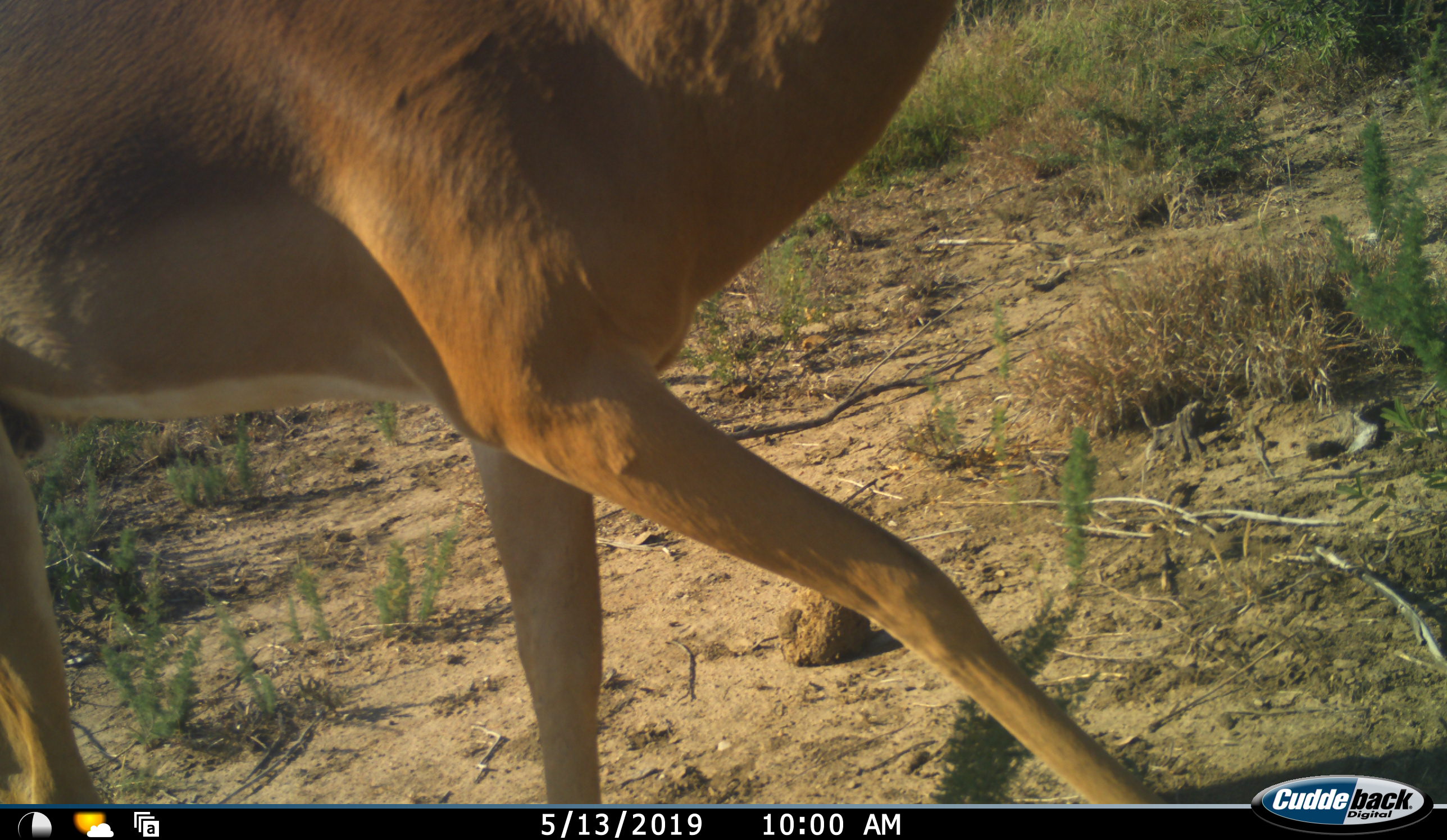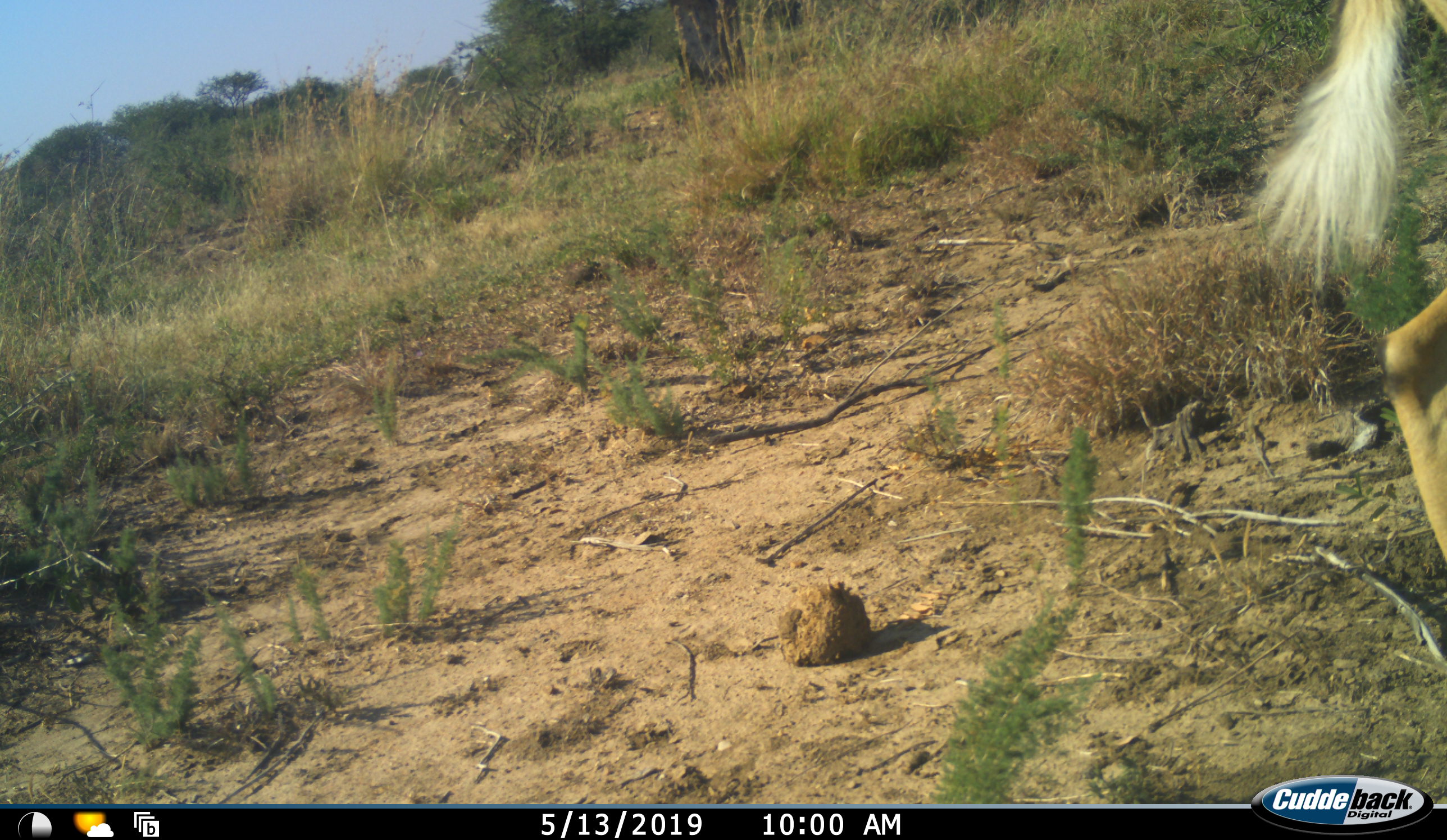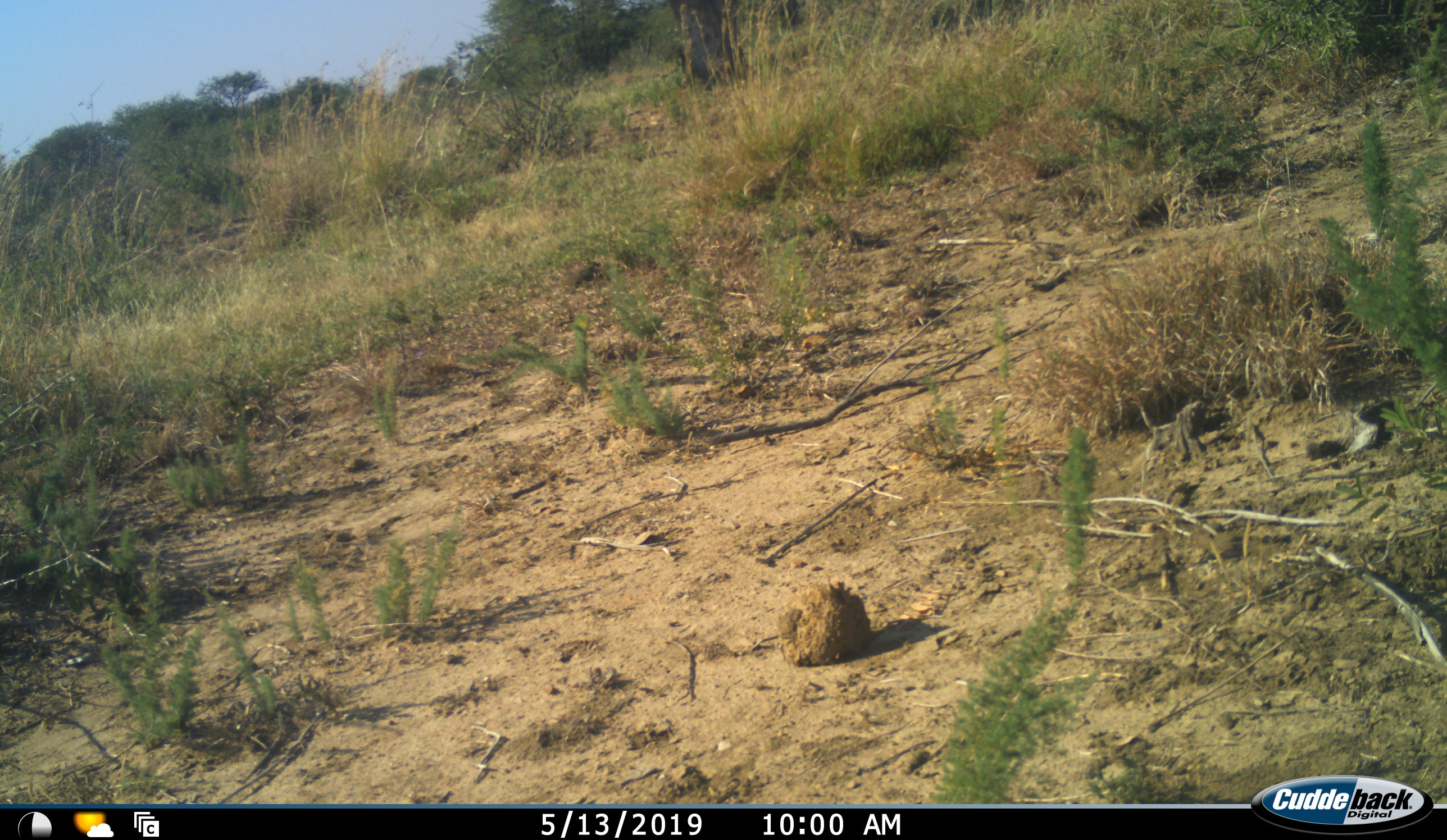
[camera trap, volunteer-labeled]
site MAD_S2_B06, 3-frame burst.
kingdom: Animalia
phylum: Chordata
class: Mammalia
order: Artiodactyla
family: Bovidae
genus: Aepyceros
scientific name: Aepyceros melampus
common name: impala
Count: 1.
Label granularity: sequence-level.